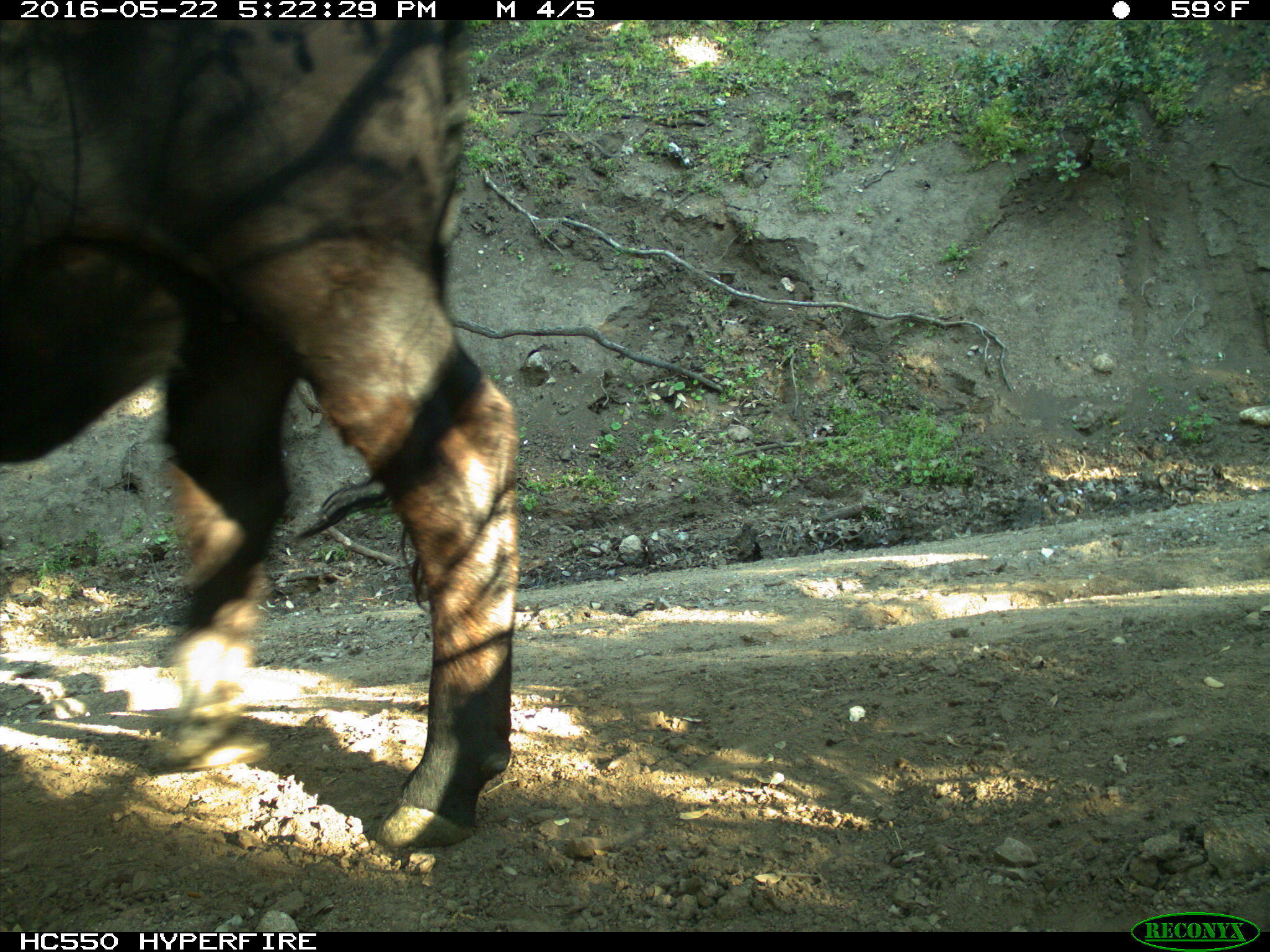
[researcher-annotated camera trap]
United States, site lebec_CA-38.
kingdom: Animalia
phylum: Chordata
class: Mammalia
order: Artiodactyla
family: Bovidae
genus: Bos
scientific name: Bos taurus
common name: domestic cow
Bos taurus (domestic cow).